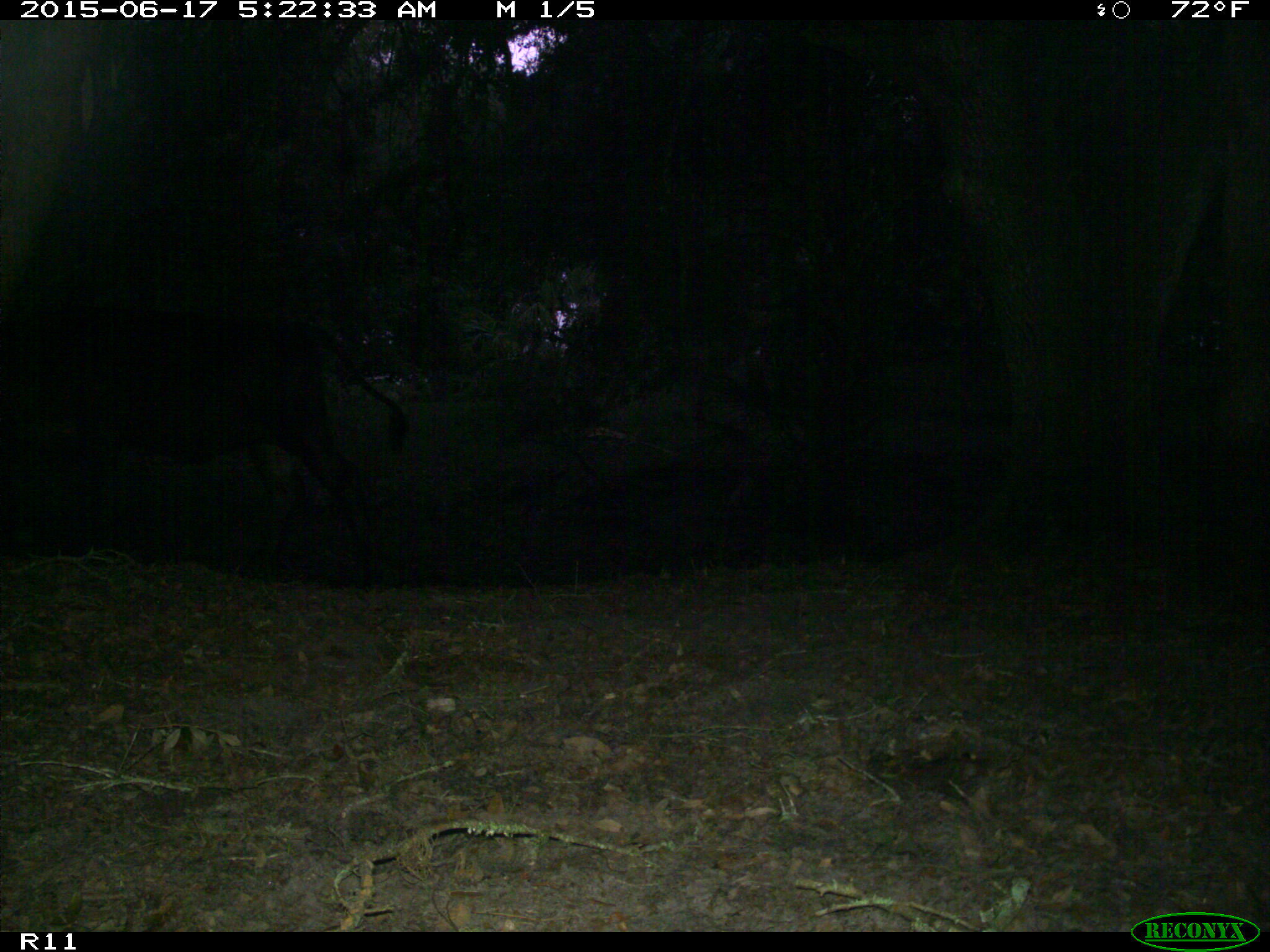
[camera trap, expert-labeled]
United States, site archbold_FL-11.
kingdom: Animalia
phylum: Chordata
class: Mammalia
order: Artiodactyla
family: Bovidae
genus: Bos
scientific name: Bos taurus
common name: domestic cow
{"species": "Bos taurus (domestic cow)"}